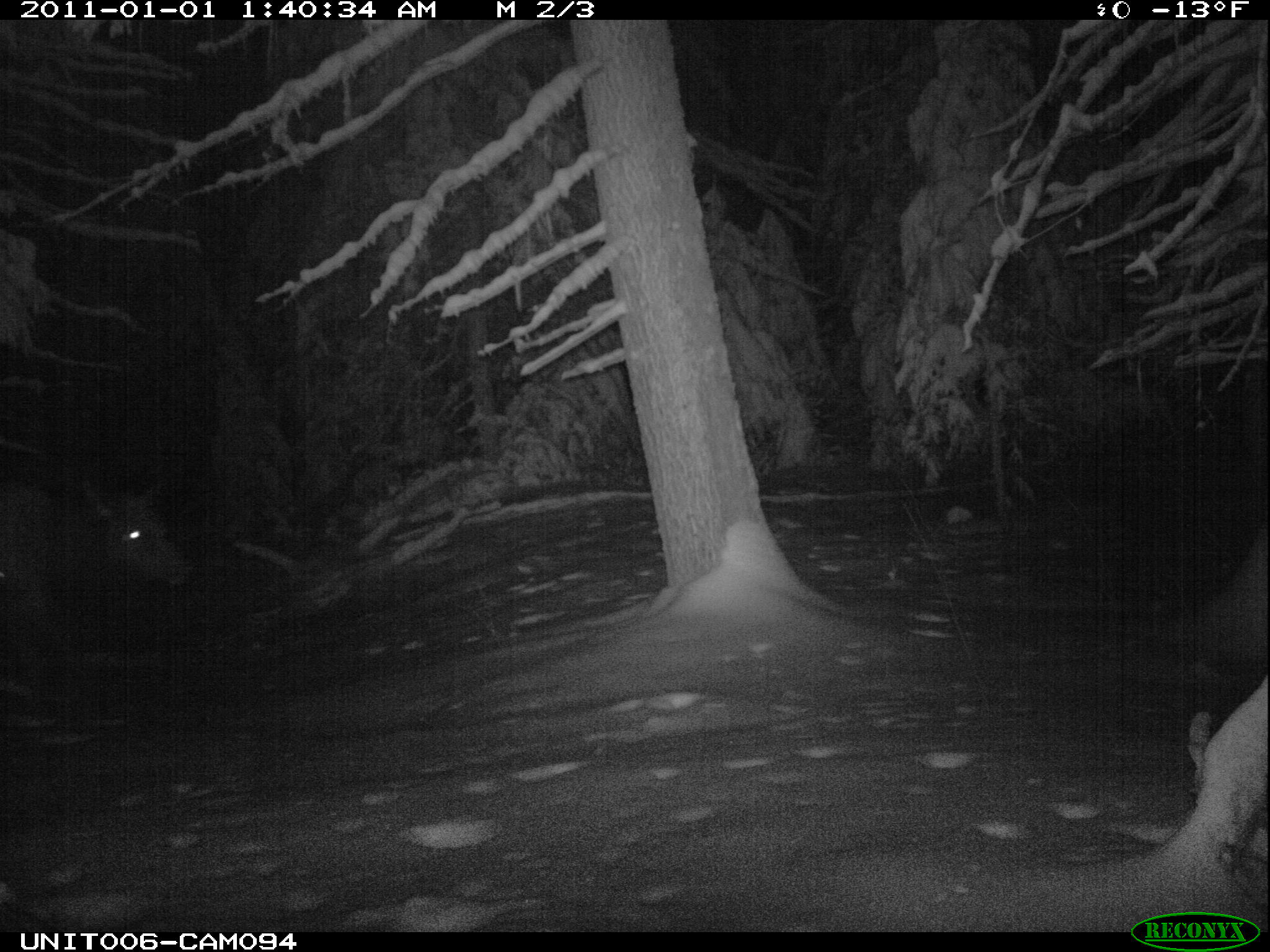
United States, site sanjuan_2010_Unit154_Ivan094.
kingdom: Animalia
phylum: Chordata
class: Mammalia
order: Artiodactyla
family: Cervidae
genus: Cervus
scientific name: Cervus elaphus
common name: red deer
Cervus elaphus (red deer).